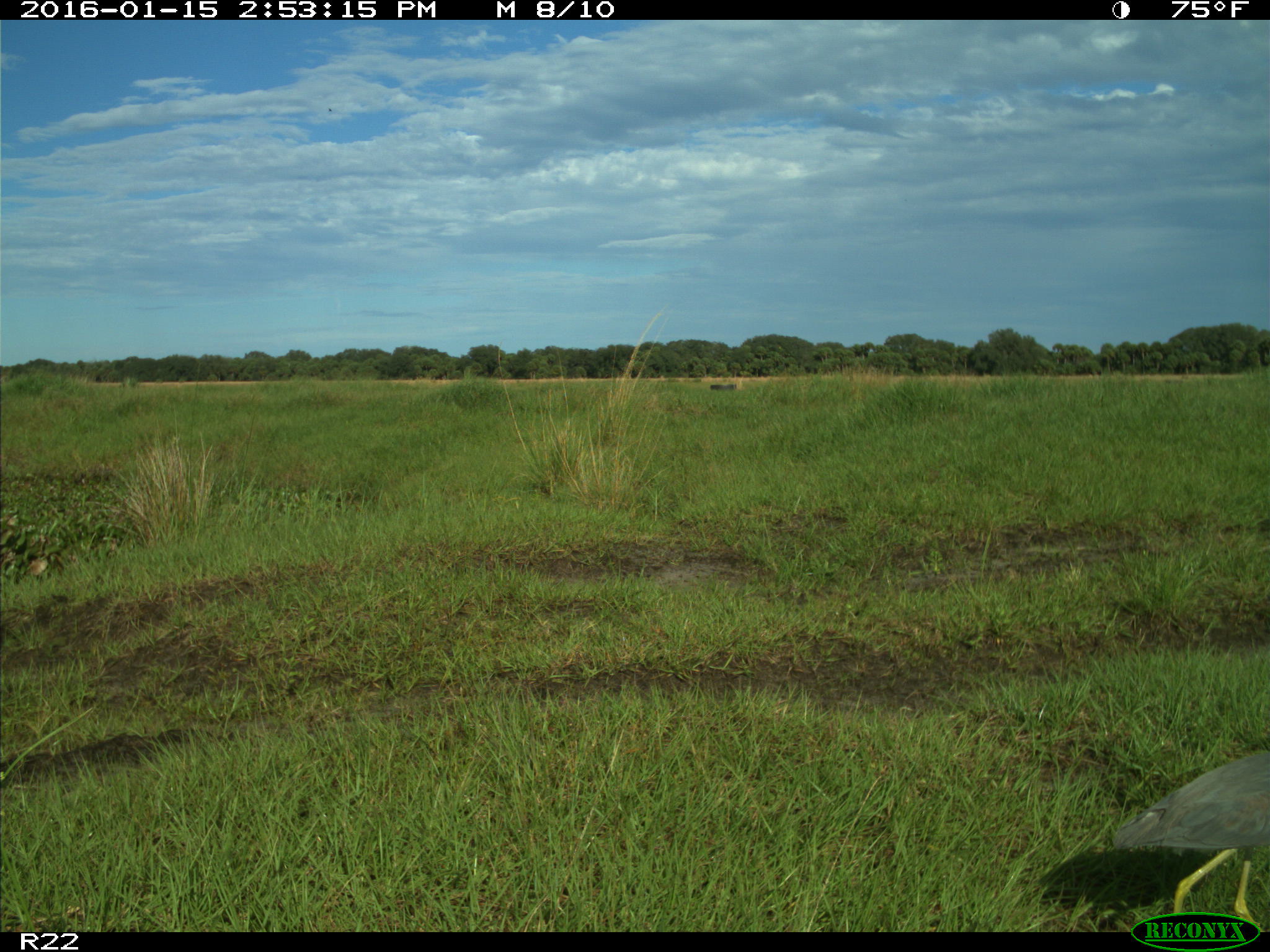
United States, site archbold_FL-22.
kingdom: Animalia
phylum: Chordata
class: Aves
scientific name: Aves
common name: birds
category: unidentified bird